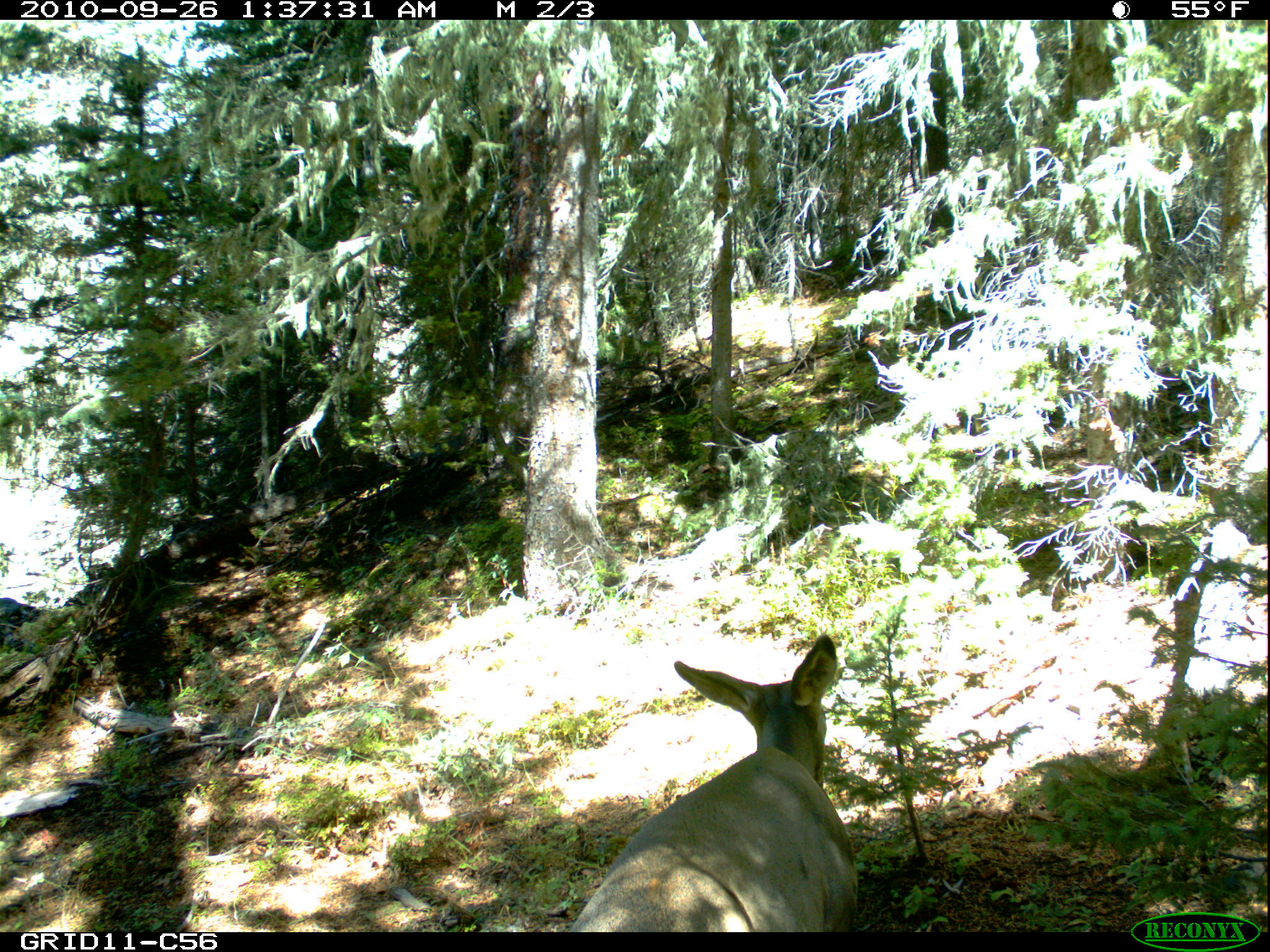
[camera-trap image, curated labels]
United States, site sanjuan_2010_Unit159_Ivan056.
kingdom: Animalia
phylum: Chordata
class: Mammalia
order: Artiodactyla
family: Cervidae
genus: Odocoileus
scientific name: Odocoileus hemionus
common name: mule deer